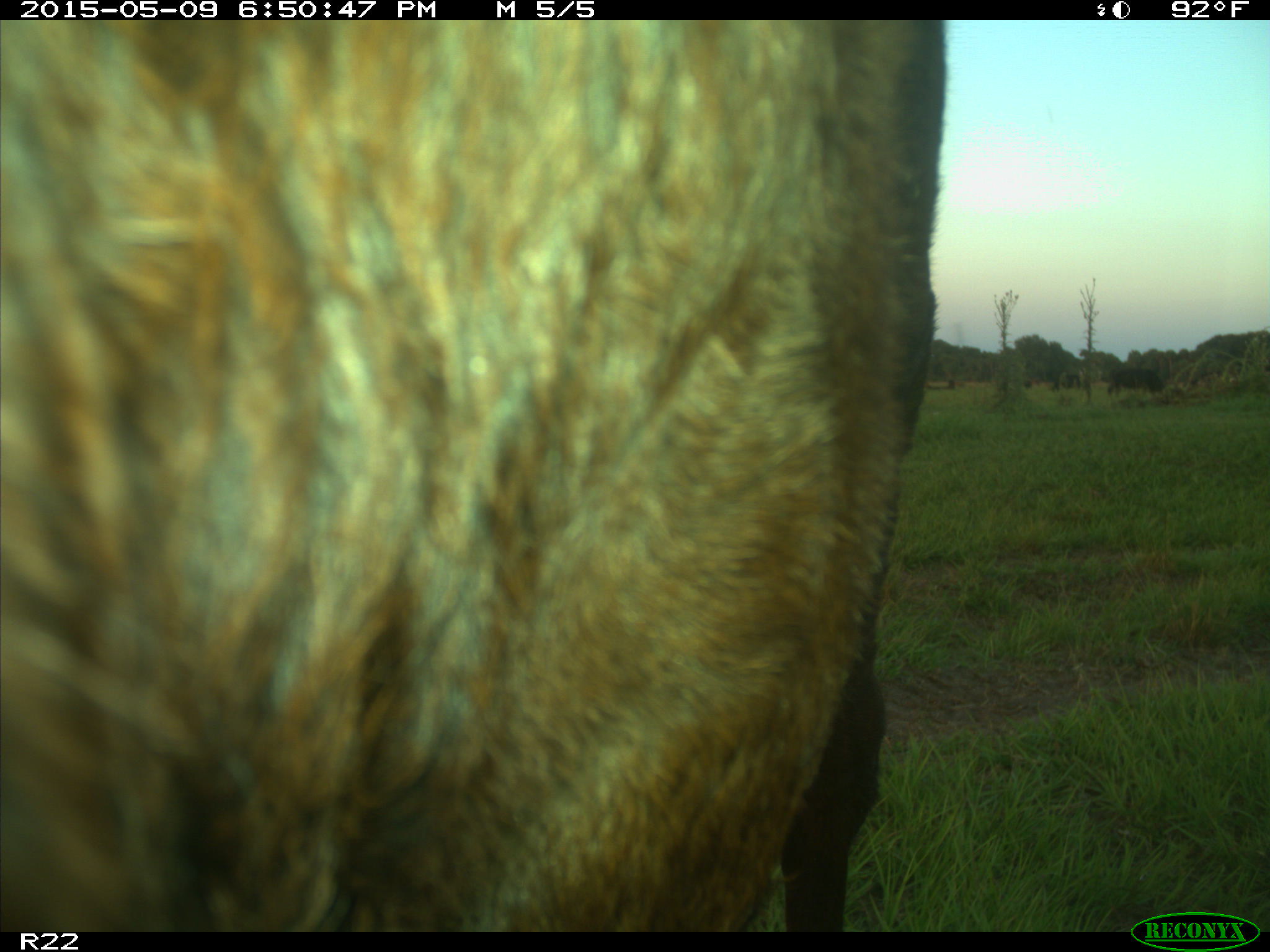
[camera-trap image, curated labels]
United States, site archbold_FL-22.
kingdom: Animalia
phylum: Chordata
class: Mammalia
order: Artiodactyla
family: Bovidae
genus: Bos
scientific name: Bos taurus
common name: domestic cow